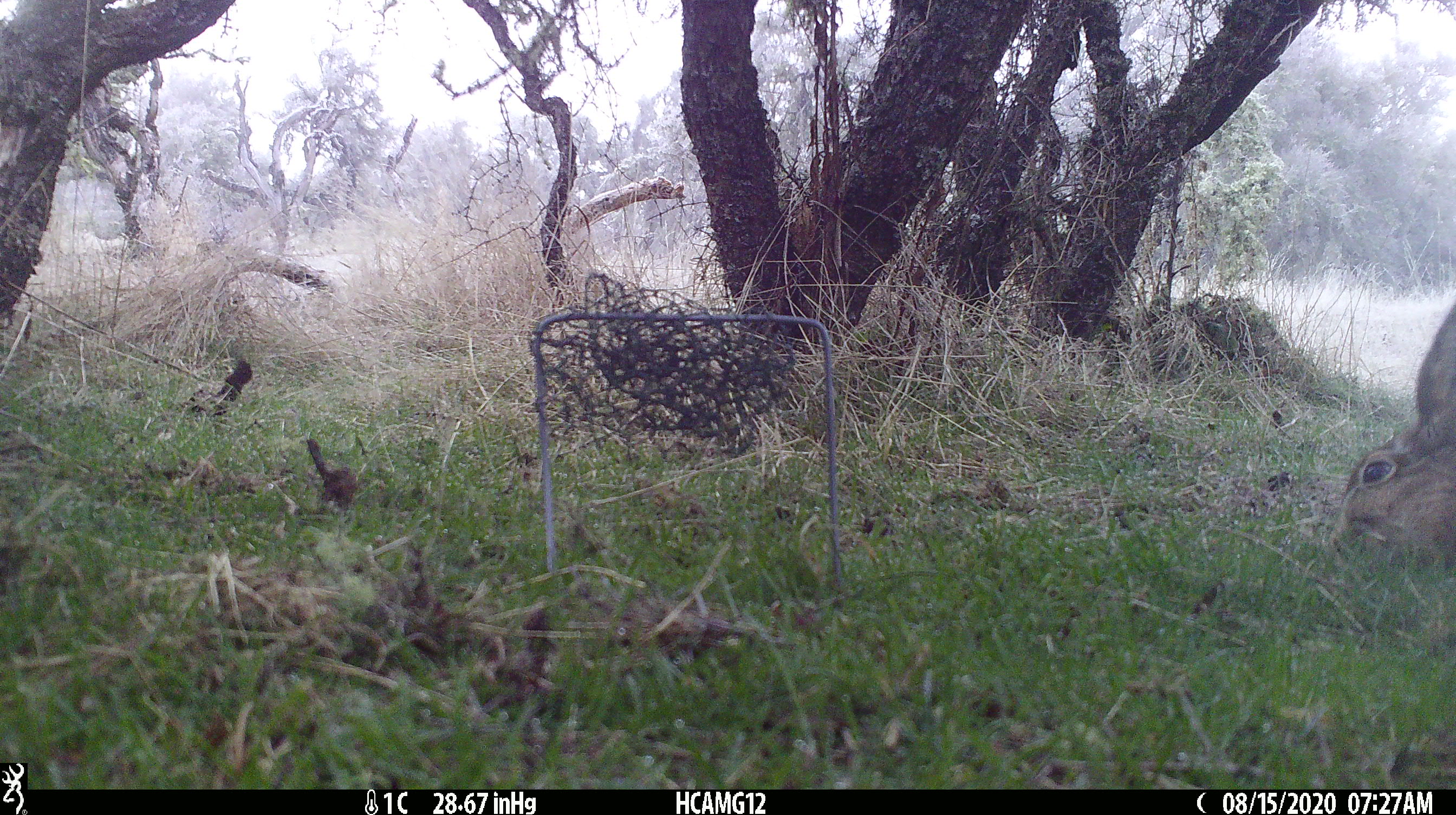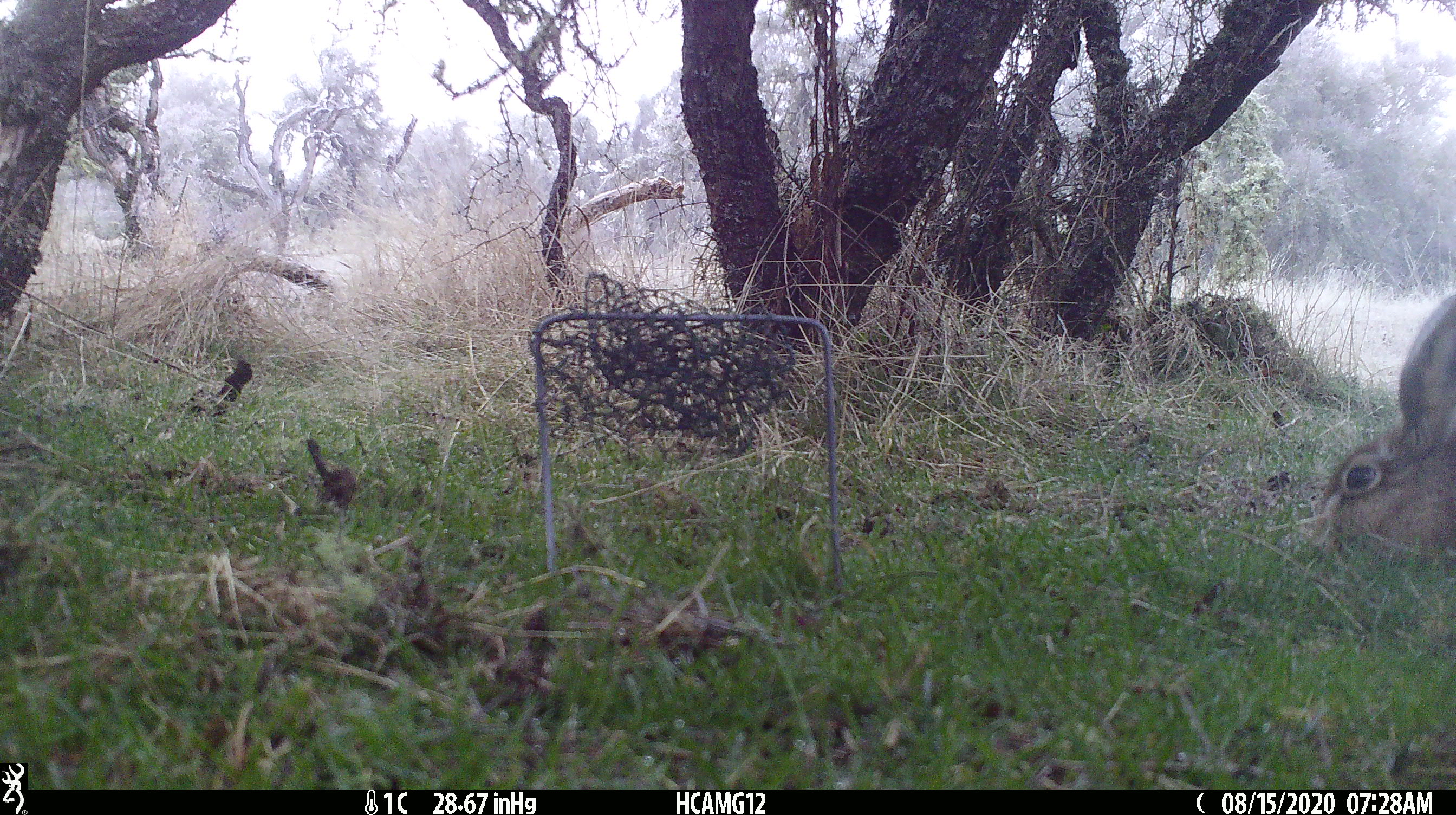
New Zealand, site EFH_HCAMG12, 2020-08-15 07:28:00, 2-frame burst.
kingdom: Animalia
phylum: Chordata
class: Mammalia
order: Lagomorpha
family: Leporidae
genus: Lepus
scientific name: Lepus europaeus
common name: brown hare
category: hare